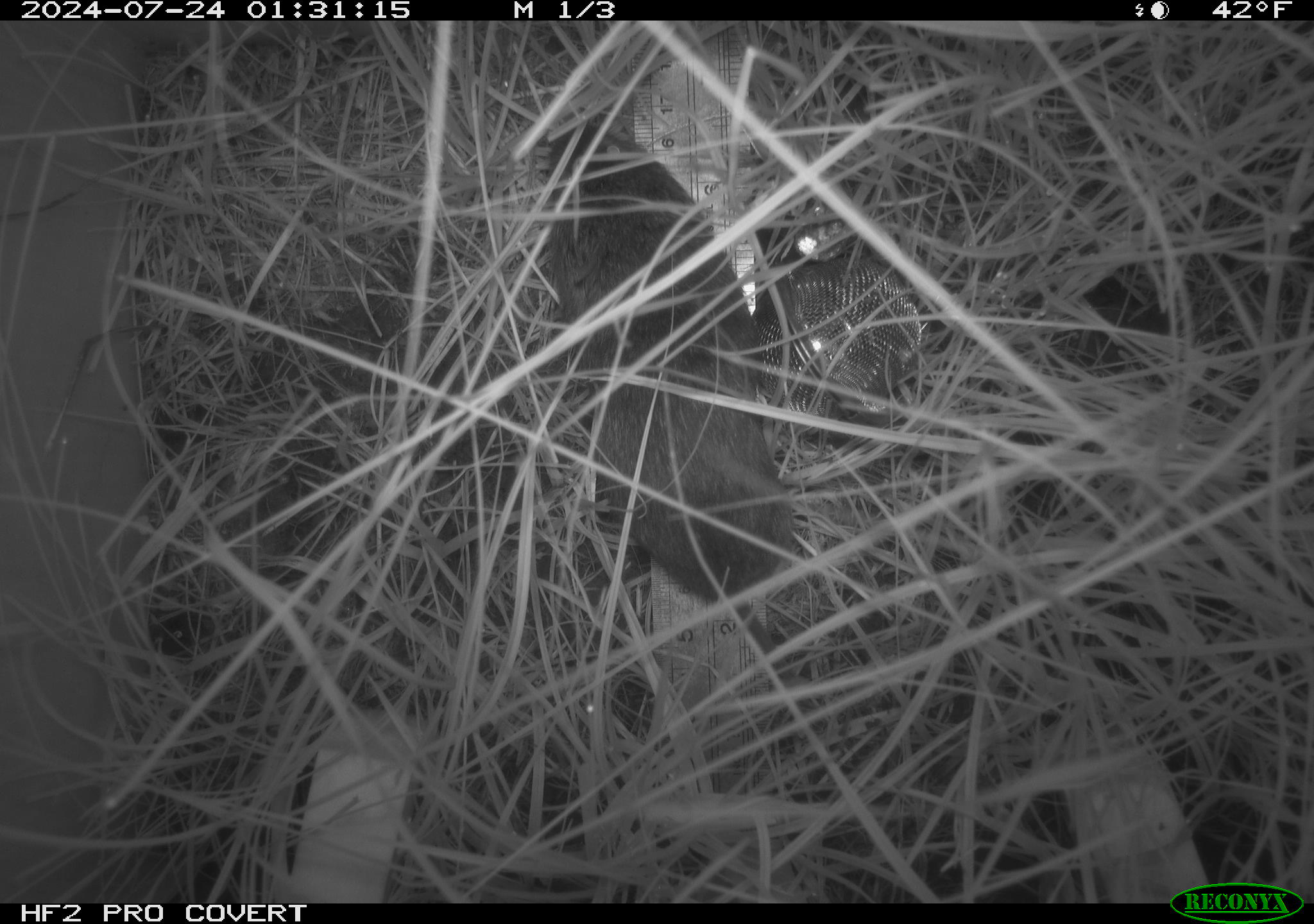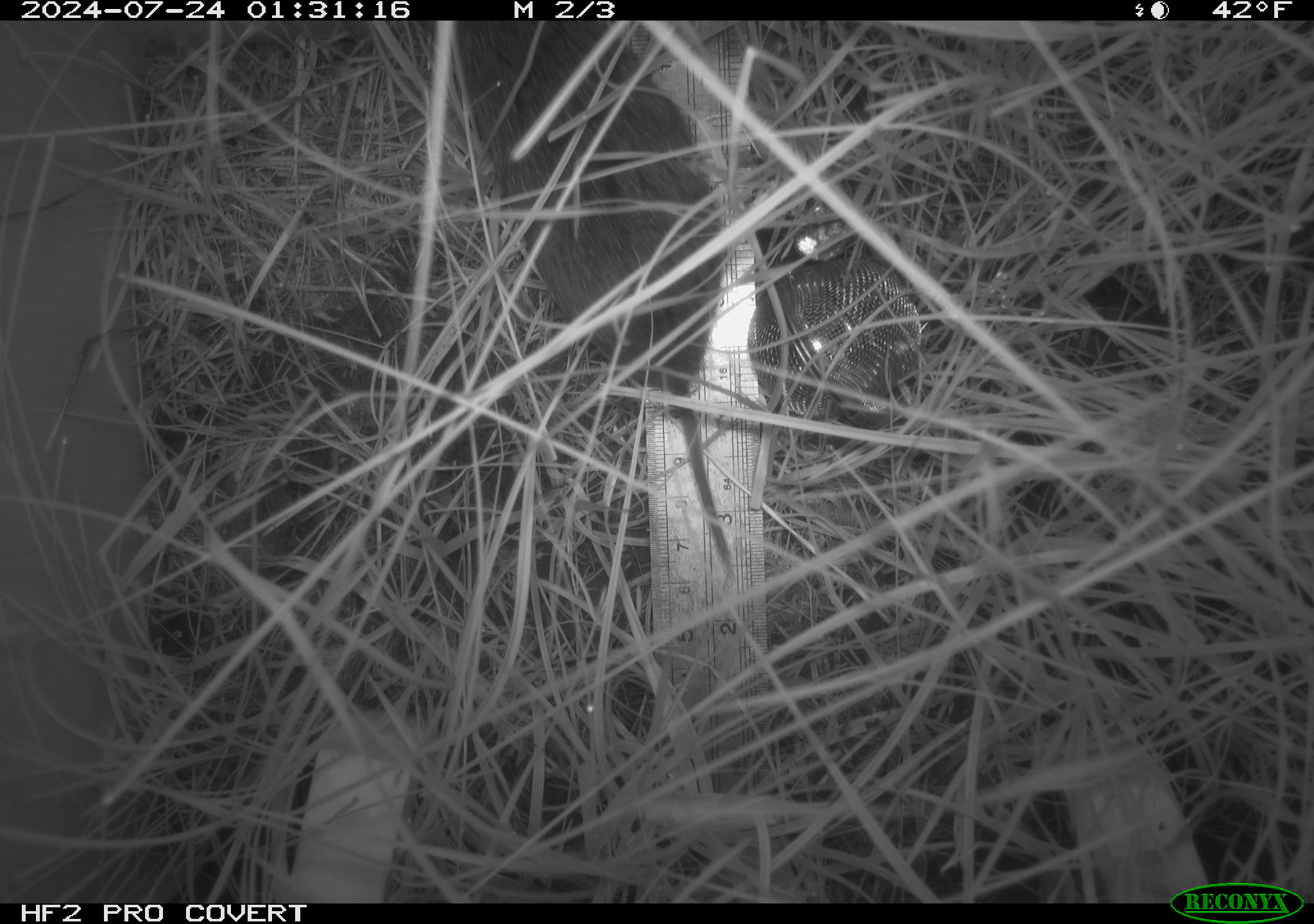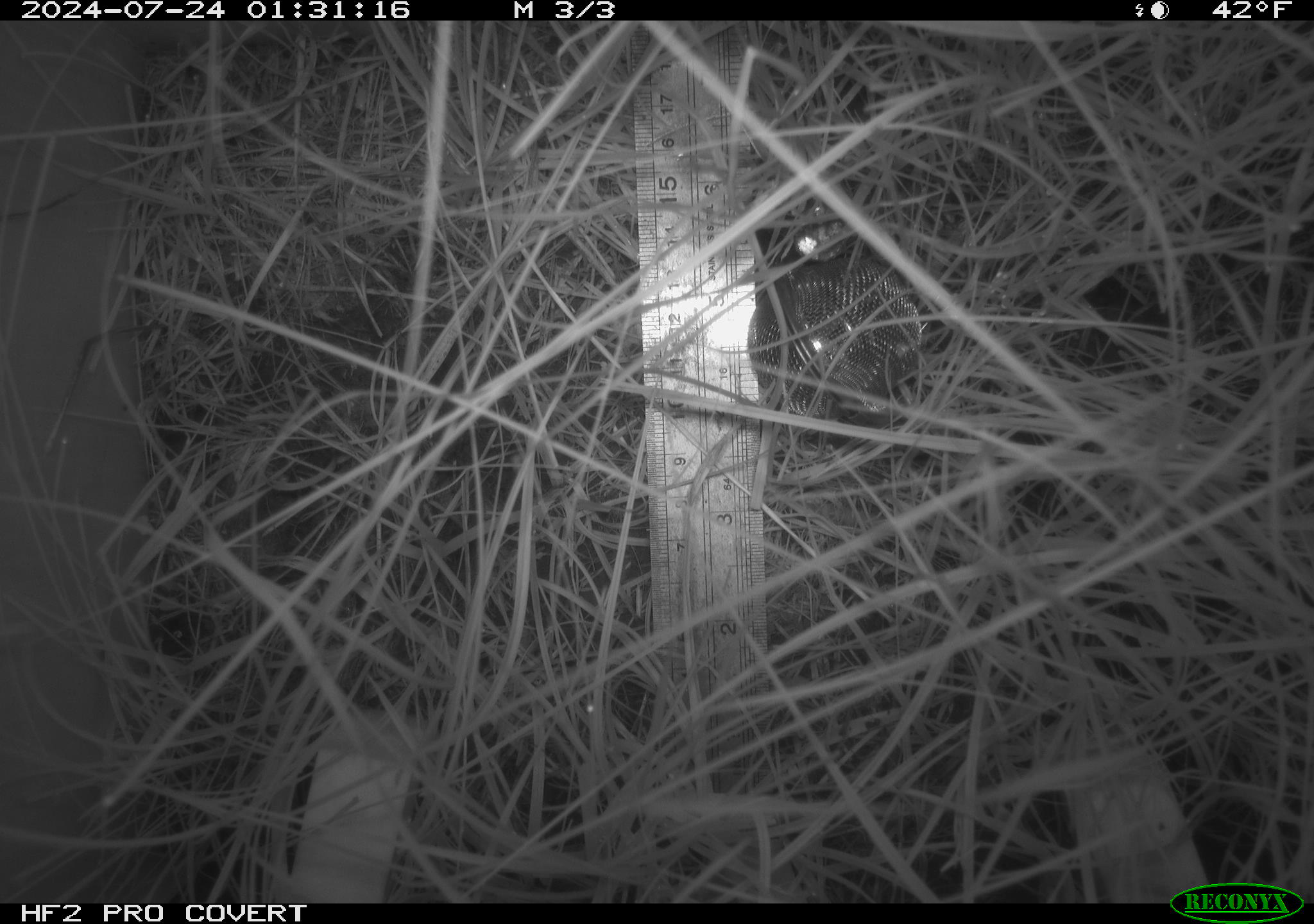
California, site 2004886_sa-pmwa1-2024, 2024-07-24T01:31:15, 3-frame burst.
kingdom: Animalia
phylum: Chordata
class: Mammalia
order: Rodentia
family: Cricetidae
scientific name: Arvicolinae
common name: voles, lemmings, and muskrats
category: arvicolinae subfamily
Arvicolinae subfamily (voles, lemmings, and muskrats) (Arvicolinae).